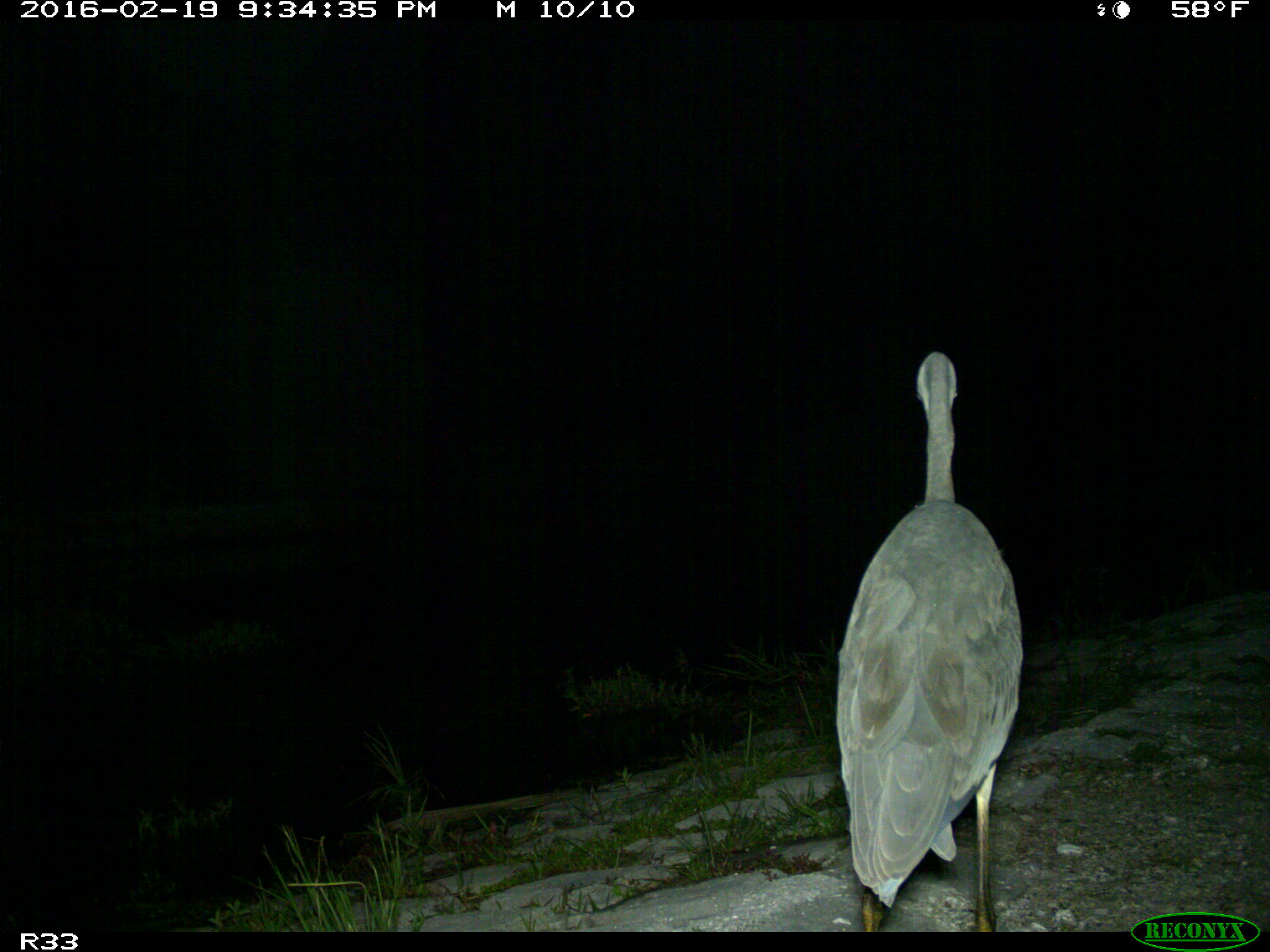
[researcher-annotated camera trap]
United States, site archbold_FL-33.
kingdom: Animalia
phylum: Chordata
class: Aves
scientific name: Aves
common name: birds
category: unidentified bird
Unidentified bird (birds) (Aves).